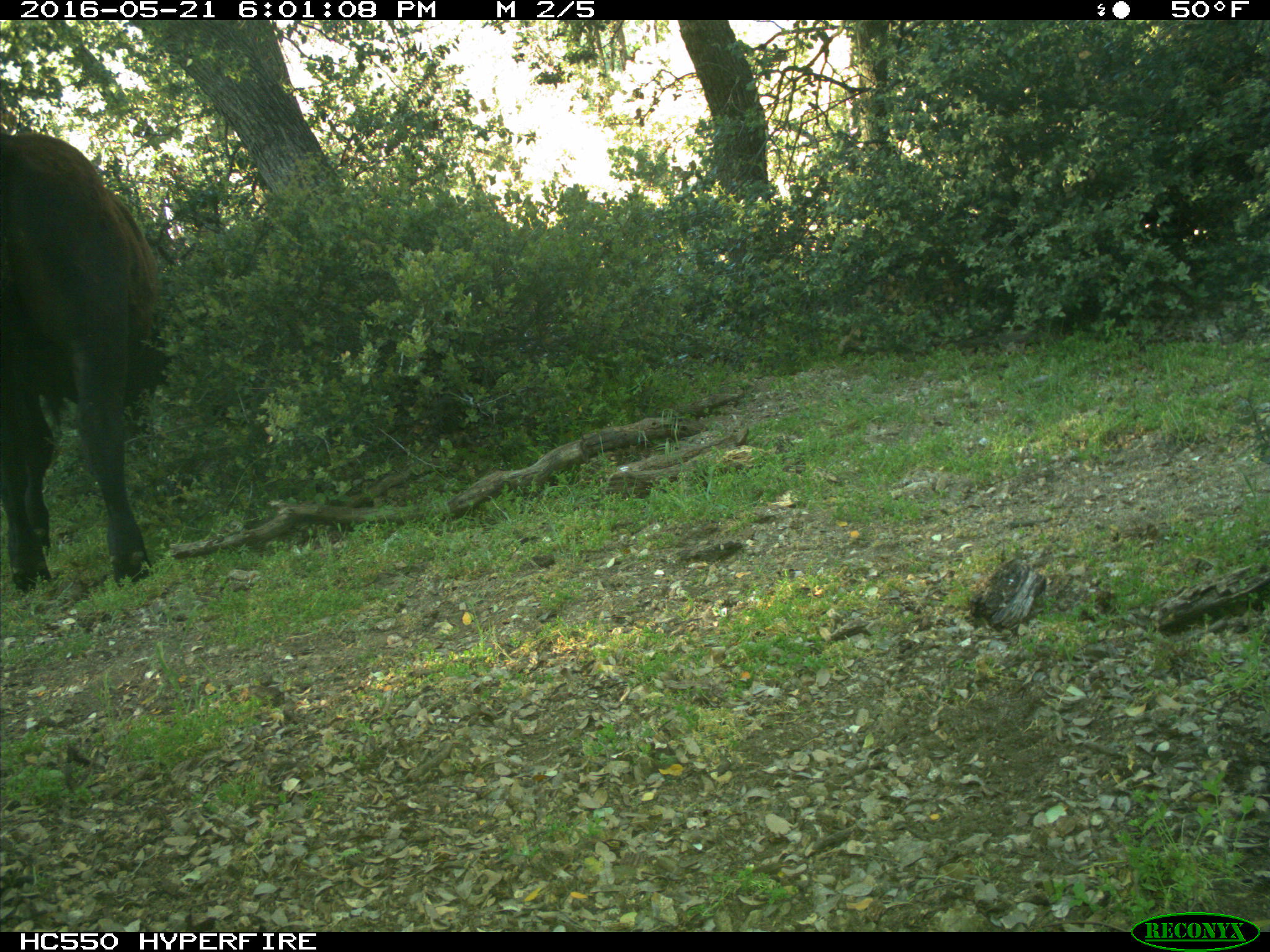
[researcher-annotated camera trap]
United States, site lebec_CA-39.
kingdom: Animalia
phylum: Chordata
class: Mammalia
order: Artiodactyla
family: Bovidae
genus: Bos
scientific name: Bos taurus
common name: domestic cow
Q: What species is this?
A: Bos taurus (domestic cow).